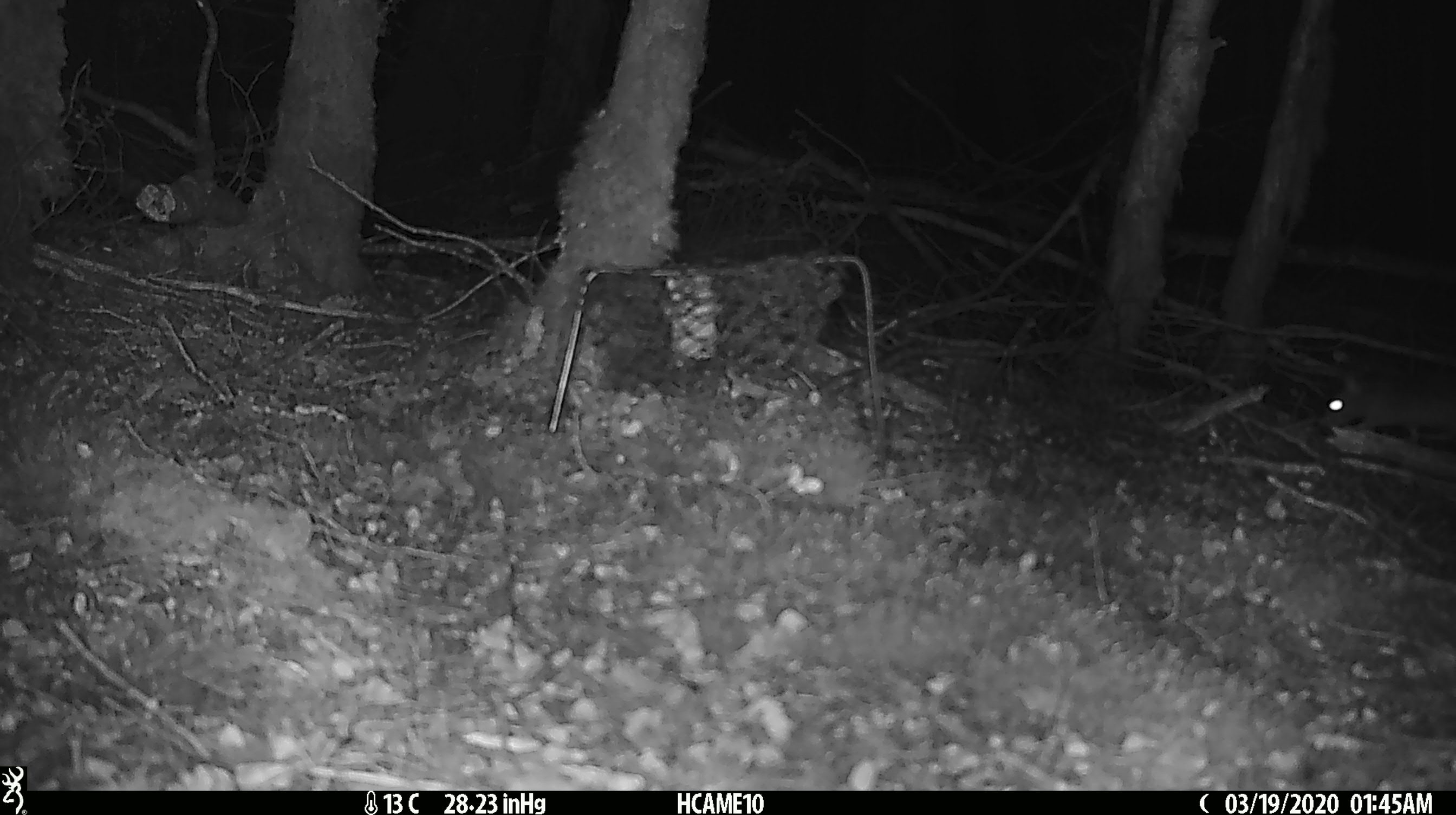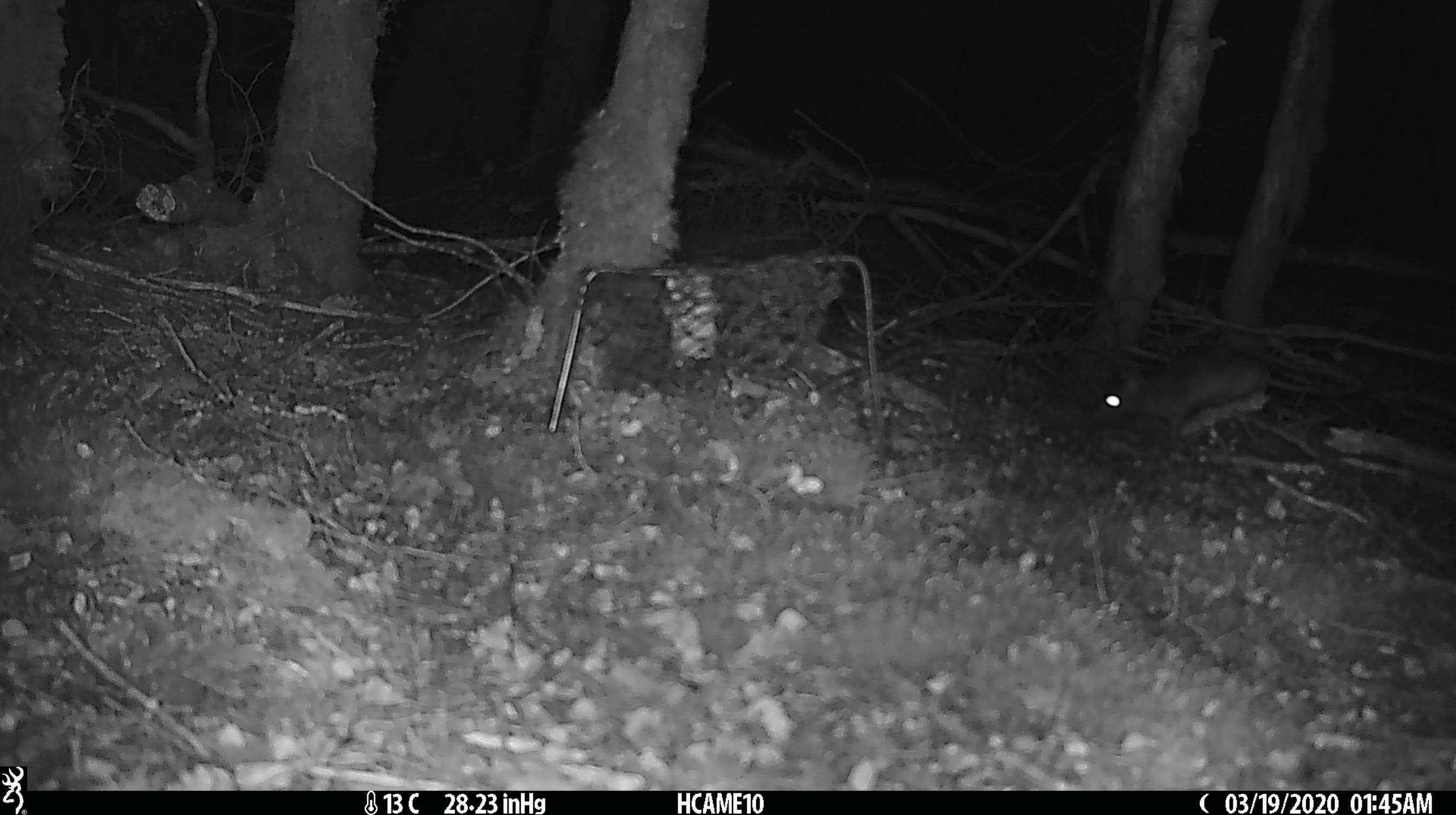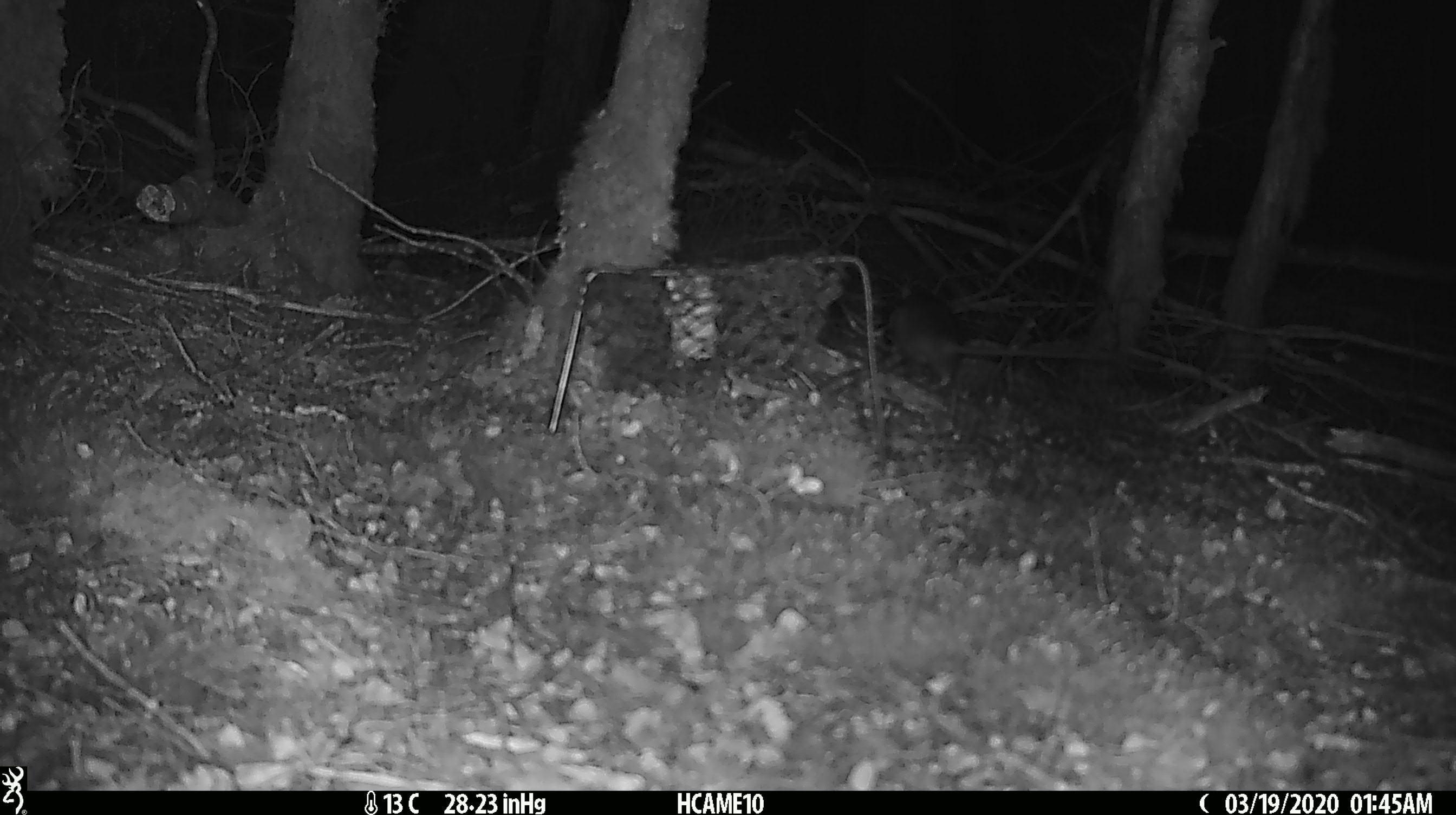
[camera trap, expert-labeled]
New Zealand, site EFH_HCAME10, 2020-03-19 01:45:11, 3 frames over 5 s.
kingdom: Animalia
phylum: Chordata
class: Mammalia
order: Rodentia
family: Muridae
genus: Mus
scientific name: Mus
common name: mouse